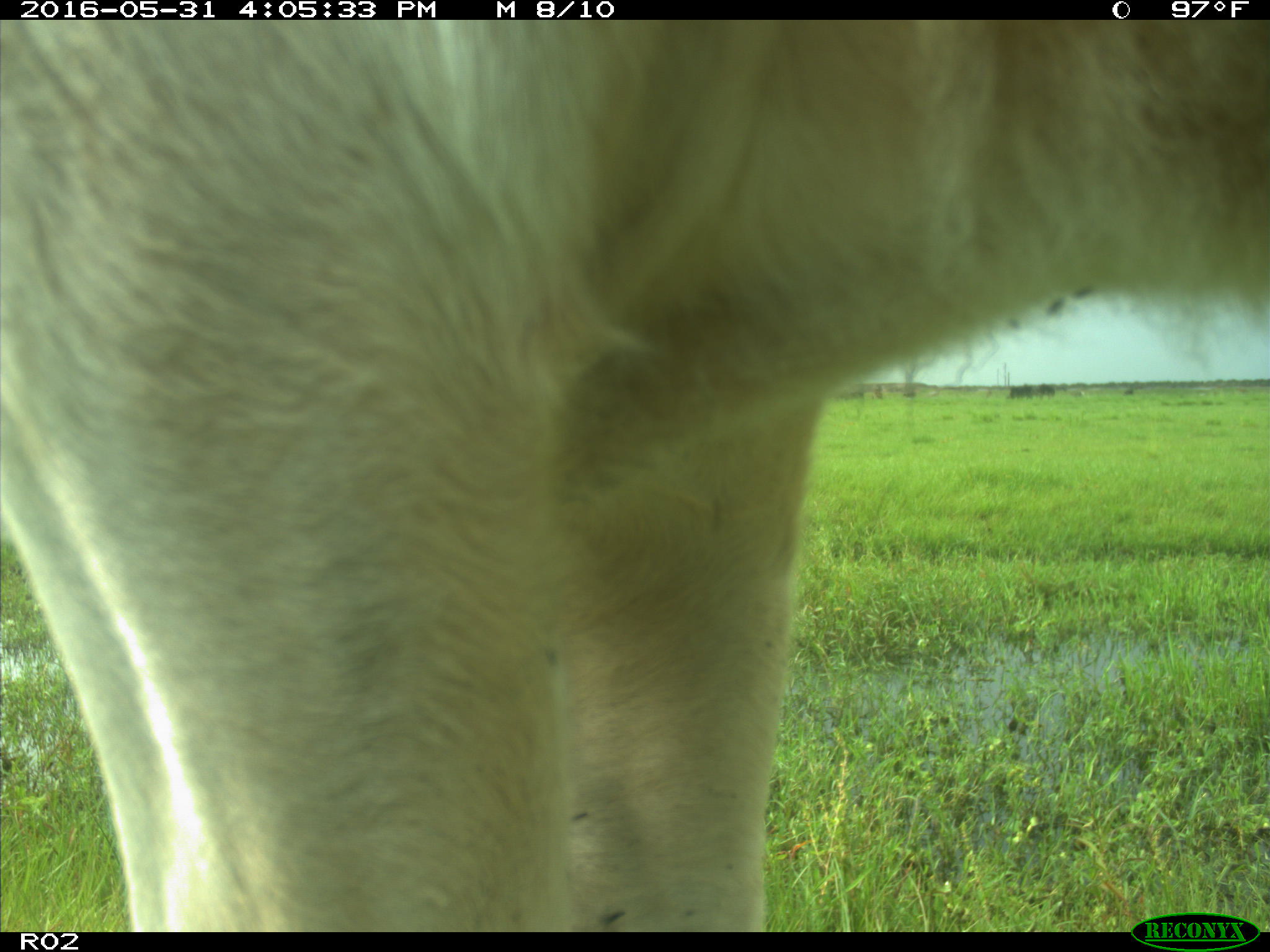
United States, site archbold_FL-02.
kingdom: Animalia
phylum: Chordata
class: Mammalia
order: Artiodactyla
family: Bovidae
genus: Bos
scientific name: Bos taurus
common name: domestic cow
Bos taurus (domestic cow).